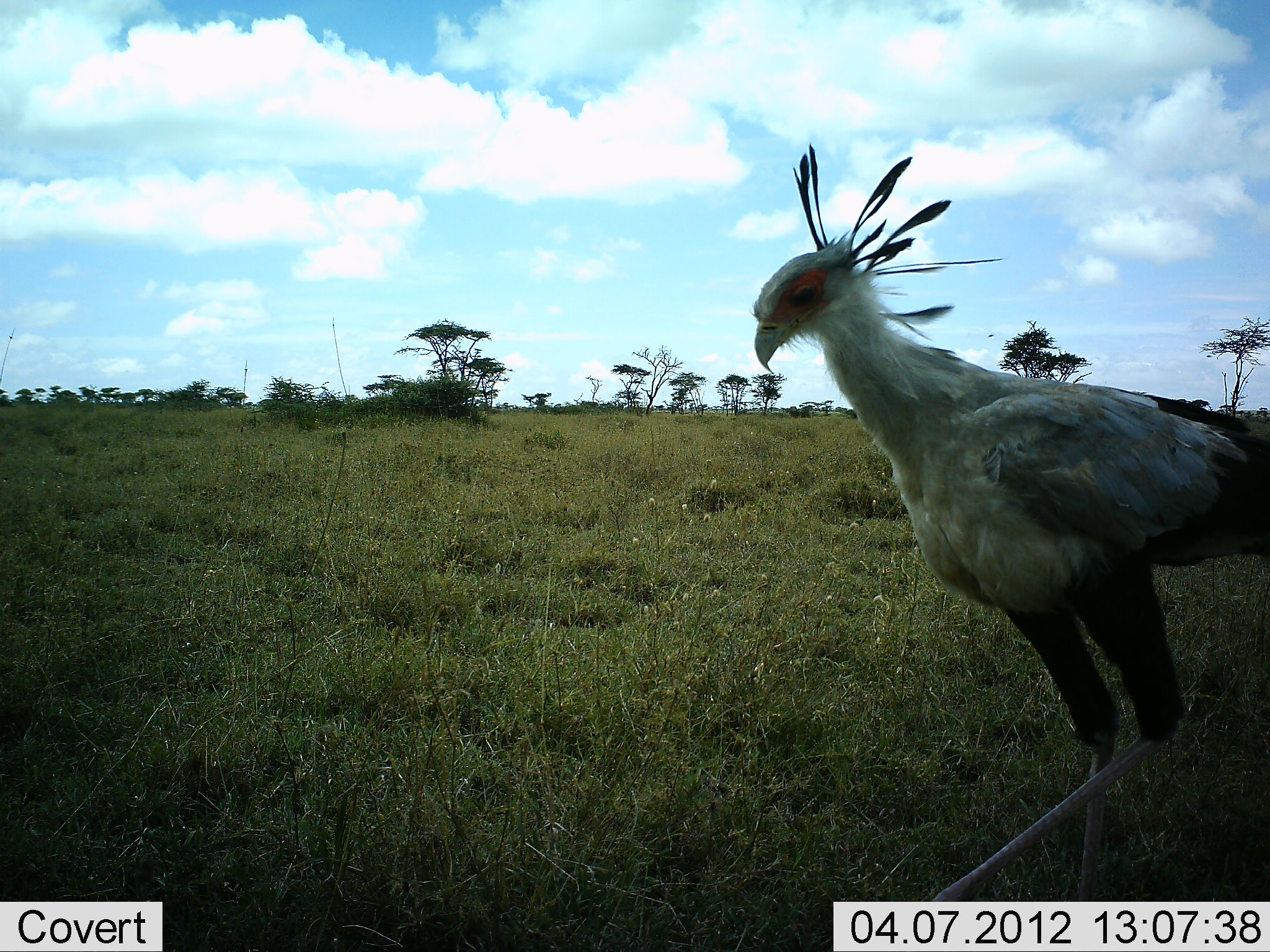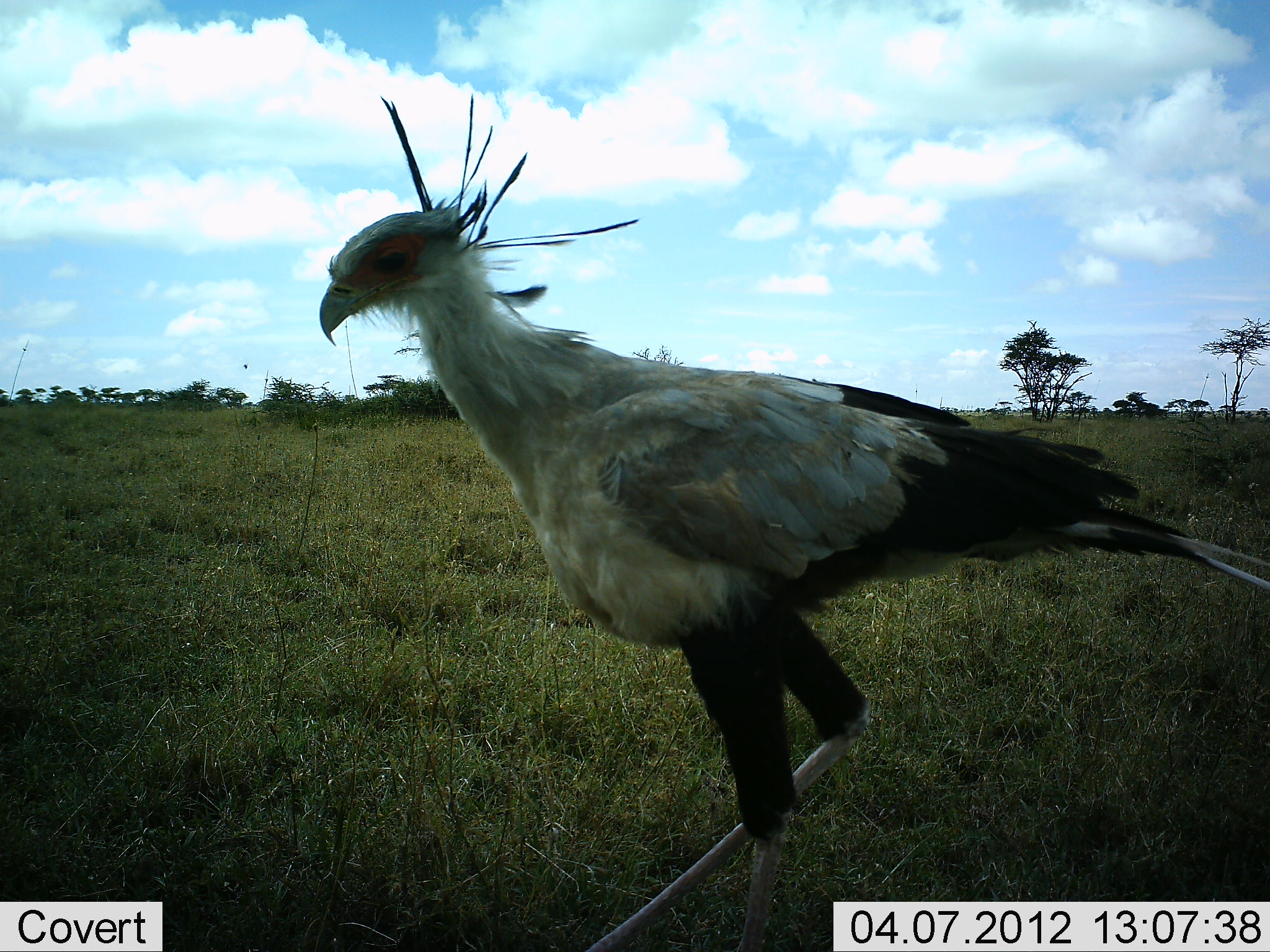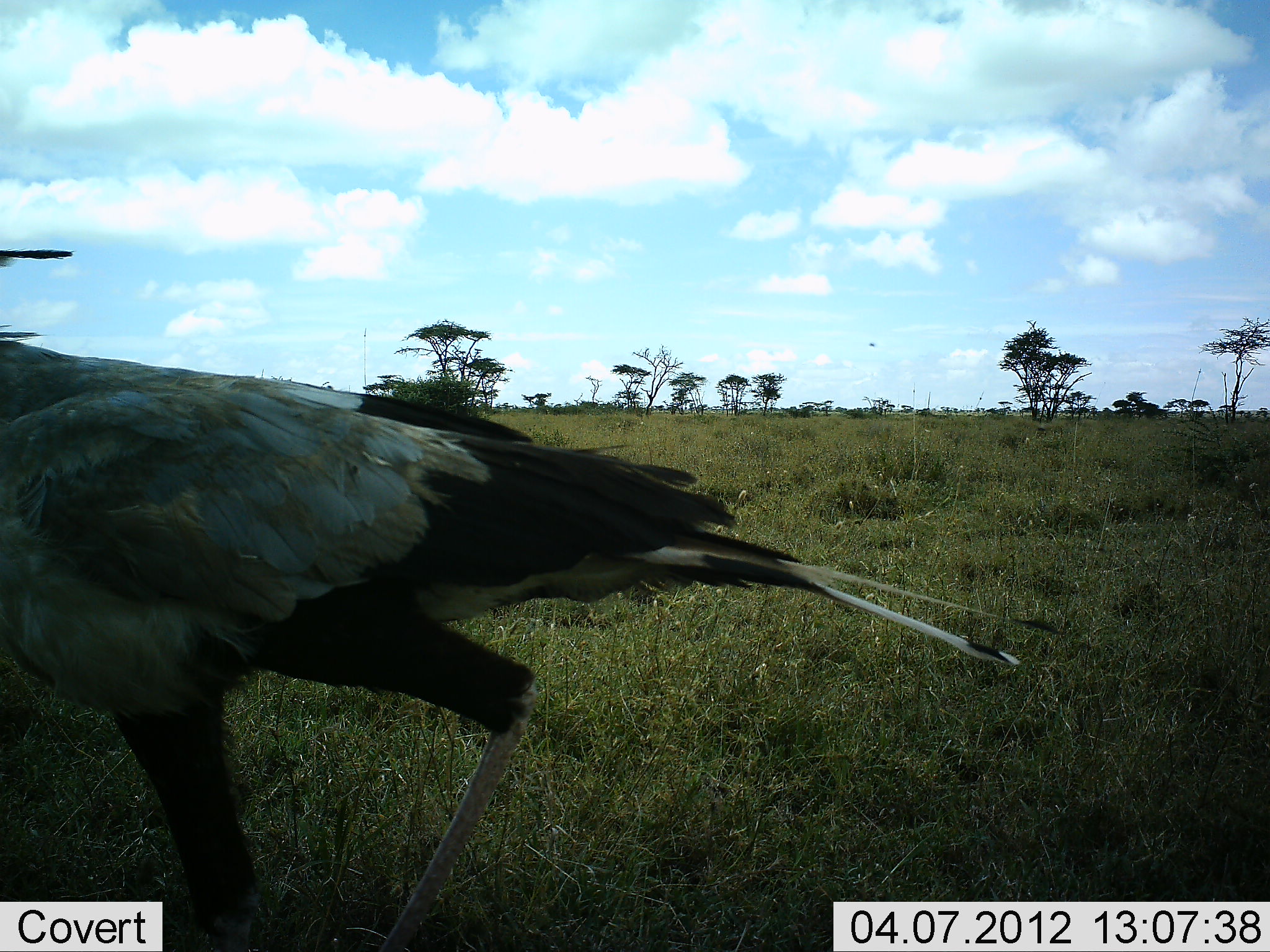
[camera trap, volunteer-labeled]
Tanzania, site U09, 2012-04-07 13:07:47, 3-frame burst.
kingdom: Animalia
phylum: Chordata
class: Aves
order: Accipitriformes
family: Sagittariidae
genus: Sagittarius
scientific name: Sagittarius serpentarius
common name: secretary bird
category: secretarybird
Secretarybird (secretary bird) (Sagittarius serpentarius), count 1. Behavior (volunteer vote fractions): standing 0%, resting 0%, moving 100%, interacting 0%. Young present (vote fraction): 0%. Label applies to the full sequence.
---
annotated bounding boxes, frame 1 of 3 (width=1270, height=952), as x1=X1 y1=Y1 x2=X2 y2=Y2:
animal: x1=746 y1=141 x2=1270 y2=900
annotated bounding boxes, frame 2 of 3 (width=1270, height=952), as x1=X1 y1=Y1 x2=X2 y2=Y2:
animal: x1=314 y1=93 x2=1270 y2=951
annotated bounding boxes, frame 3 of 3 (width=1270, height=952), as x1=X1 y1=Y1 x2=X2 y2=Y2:
animal: x1=0 y1=246 x2=1061 y2=952